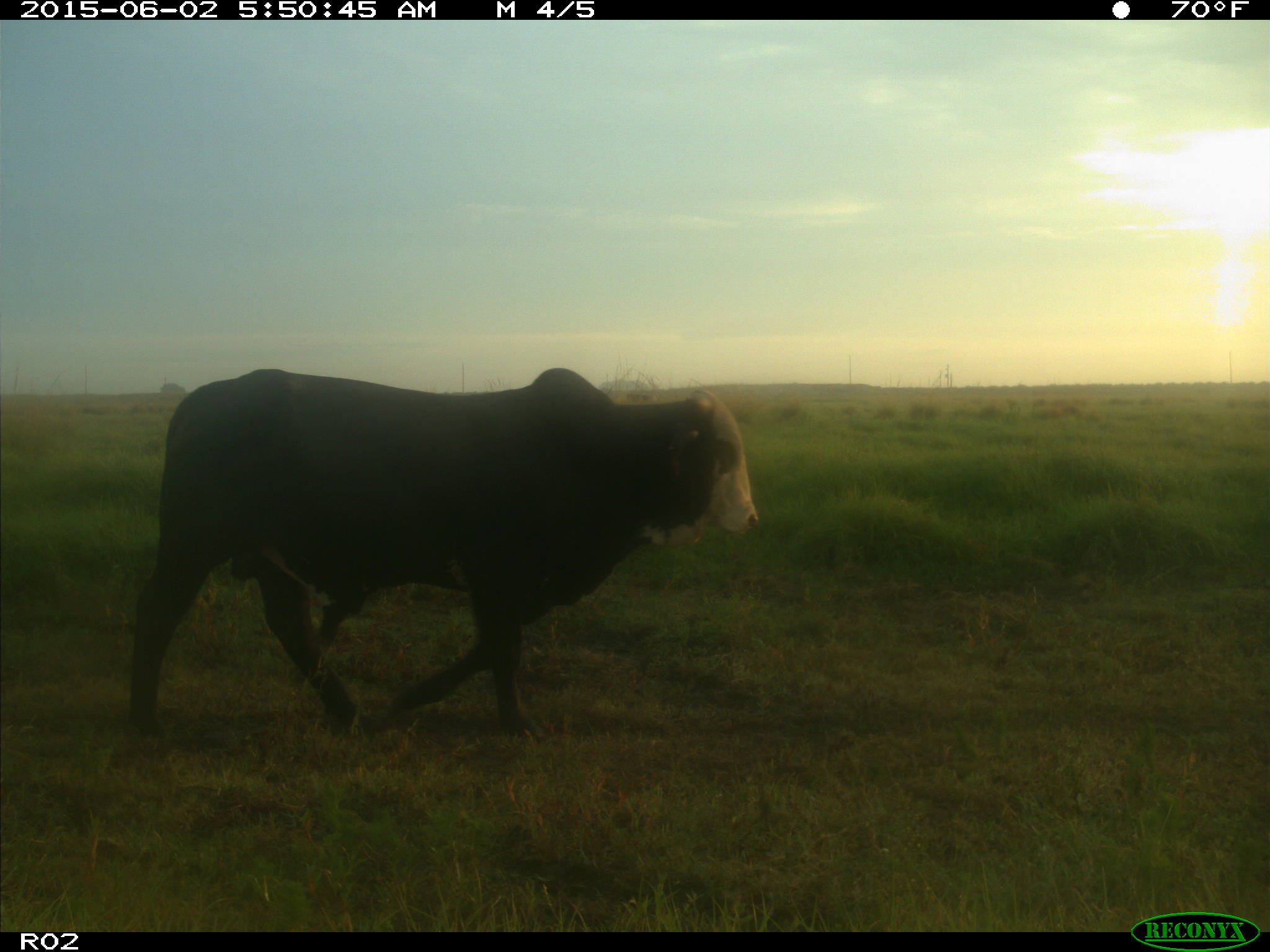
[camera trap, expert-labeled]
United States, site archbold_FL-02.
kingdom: Animalia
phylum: Chordata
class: Mammalia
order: Artiodactyla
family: Bovidae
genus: Bos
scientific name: Bos taurus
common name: domestic cow